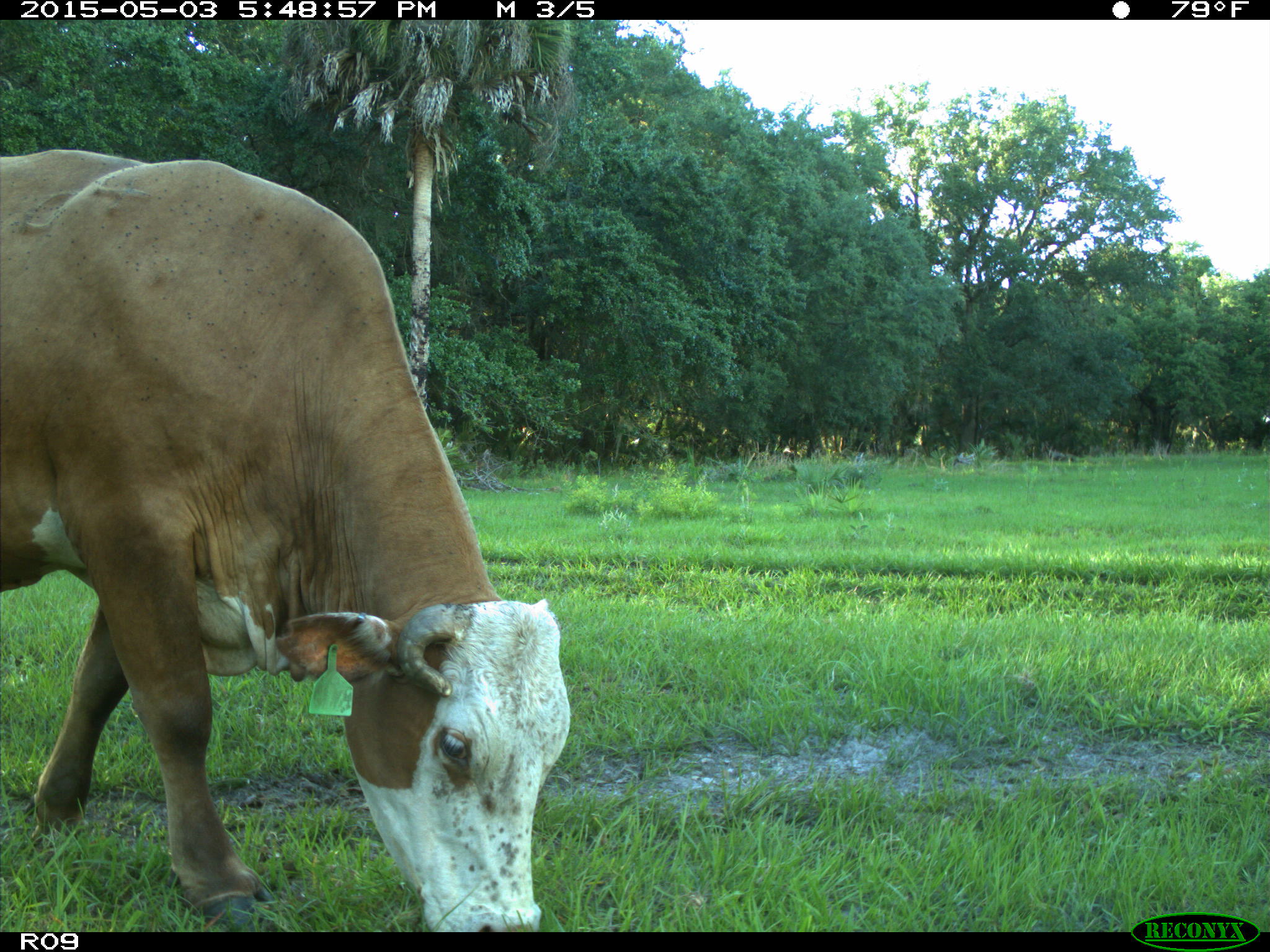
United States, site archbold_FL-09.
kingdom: Animalia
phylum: Chordata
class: Mammalia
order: Artiodactyla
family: Bovidae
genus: Bos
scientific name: Bos taurus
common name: domestic cow